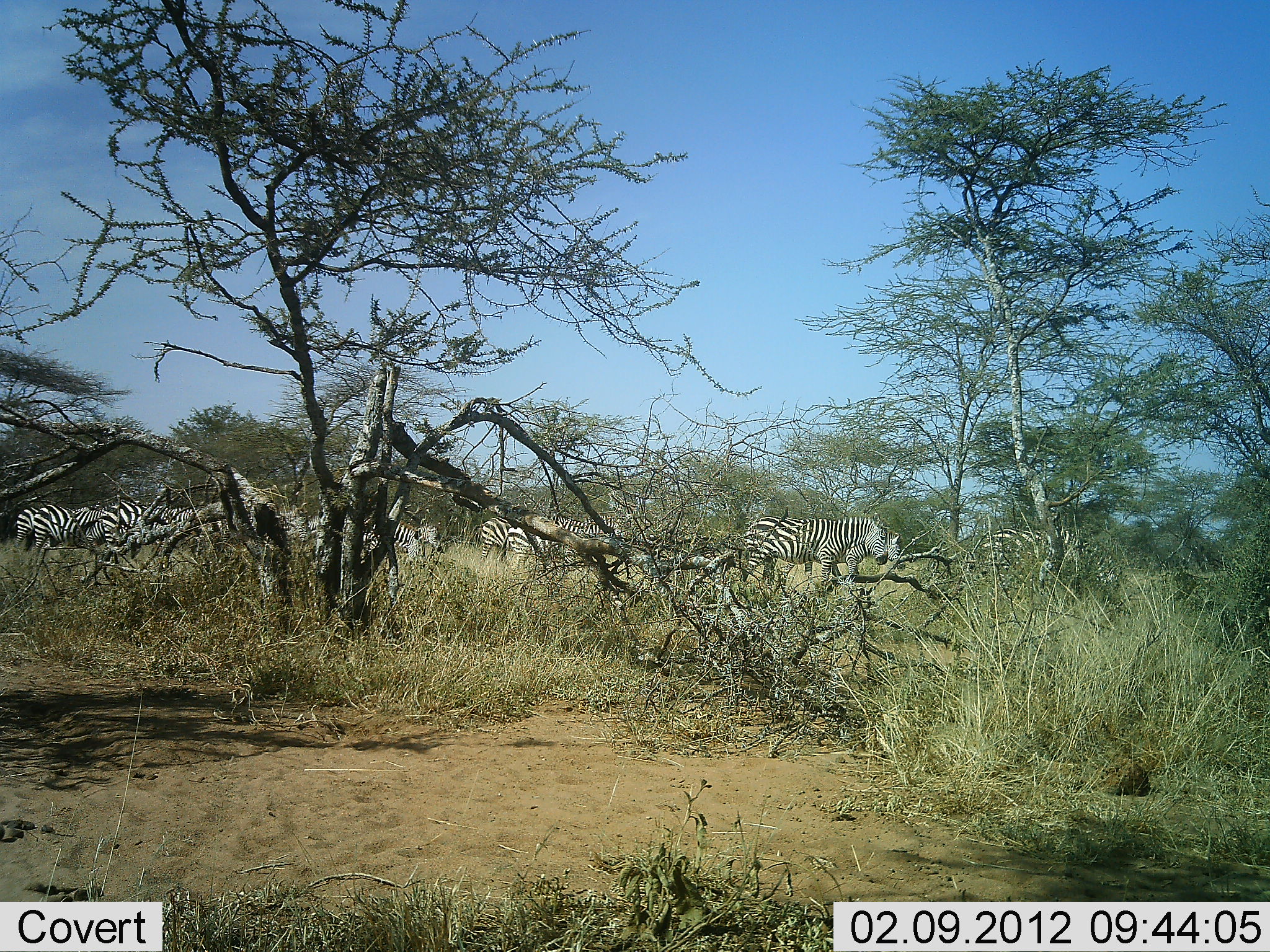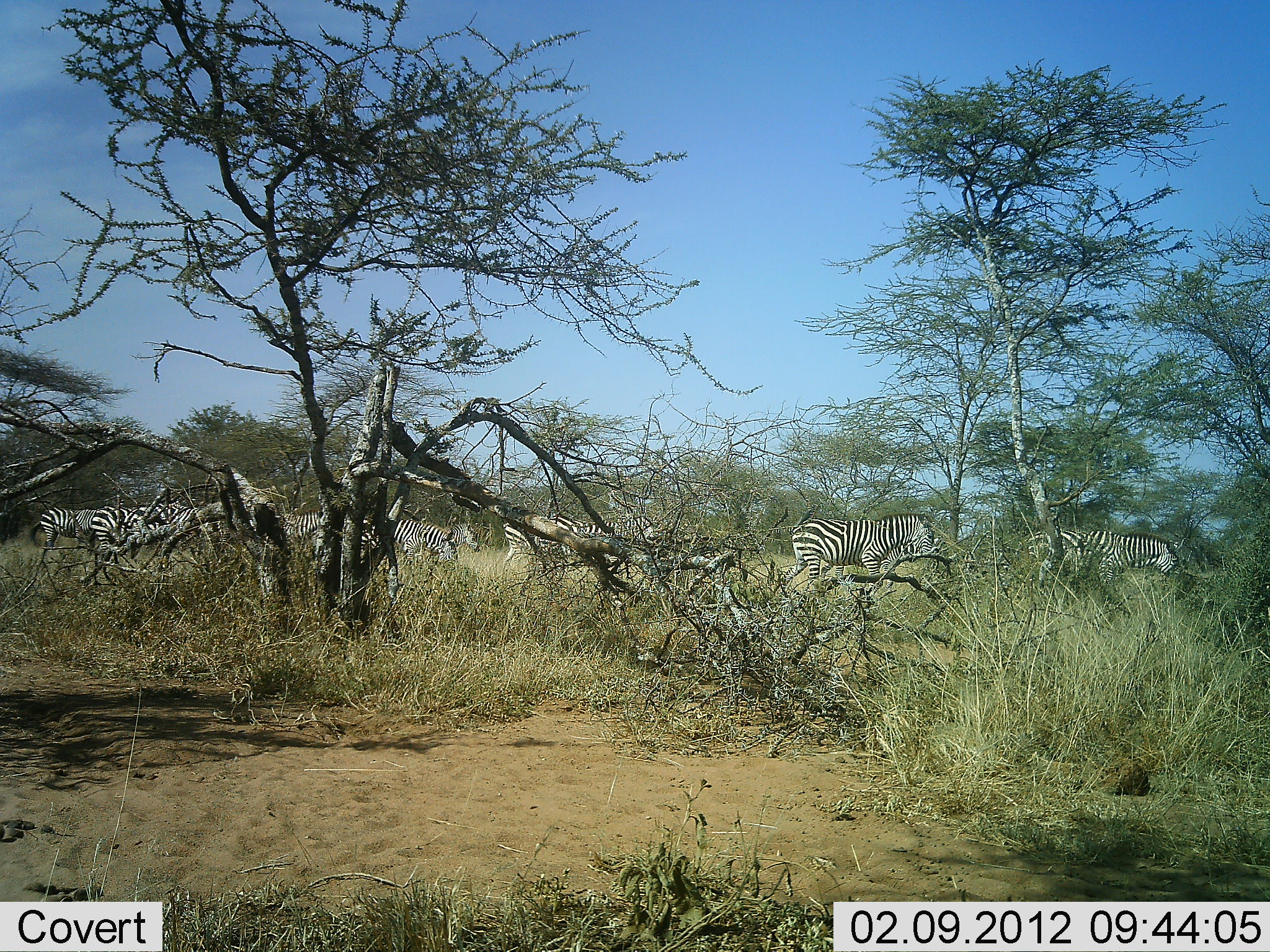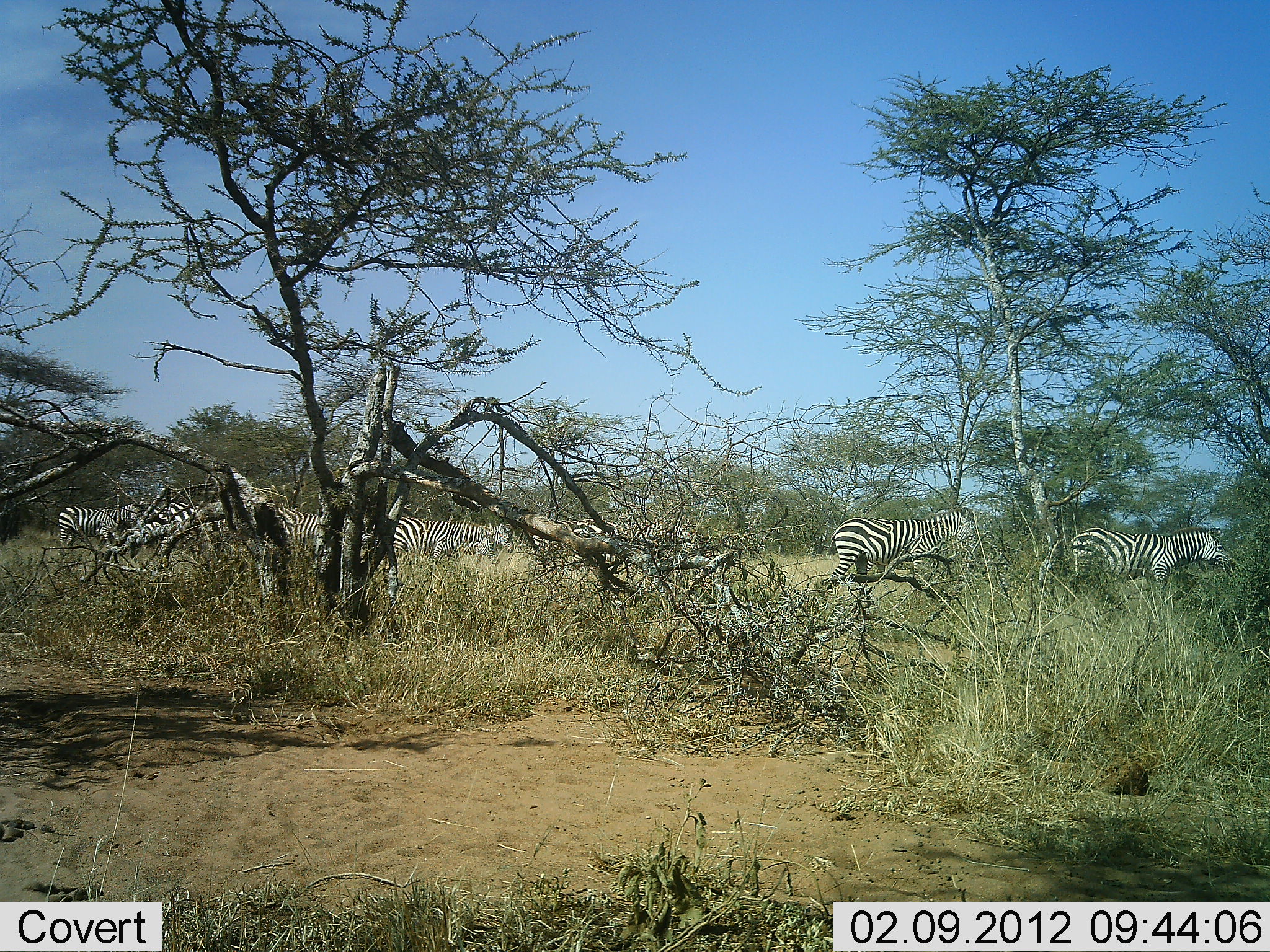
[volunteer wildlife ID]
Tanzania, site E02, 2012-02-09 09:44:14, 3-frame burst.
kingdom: Animalia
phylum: Chordata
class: Mammalia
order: Perissodactyla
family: Equidae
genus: Equus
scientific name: Equus quagga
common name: plains zebra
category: zebra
Zebra (plains zebra) (Equus quagga), count 8. Behavior (volunteer vote fractions): standing 3%, resting 0%, moving 97%, interacting 0%. Young present (vote fraction): 0%. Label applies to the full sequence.